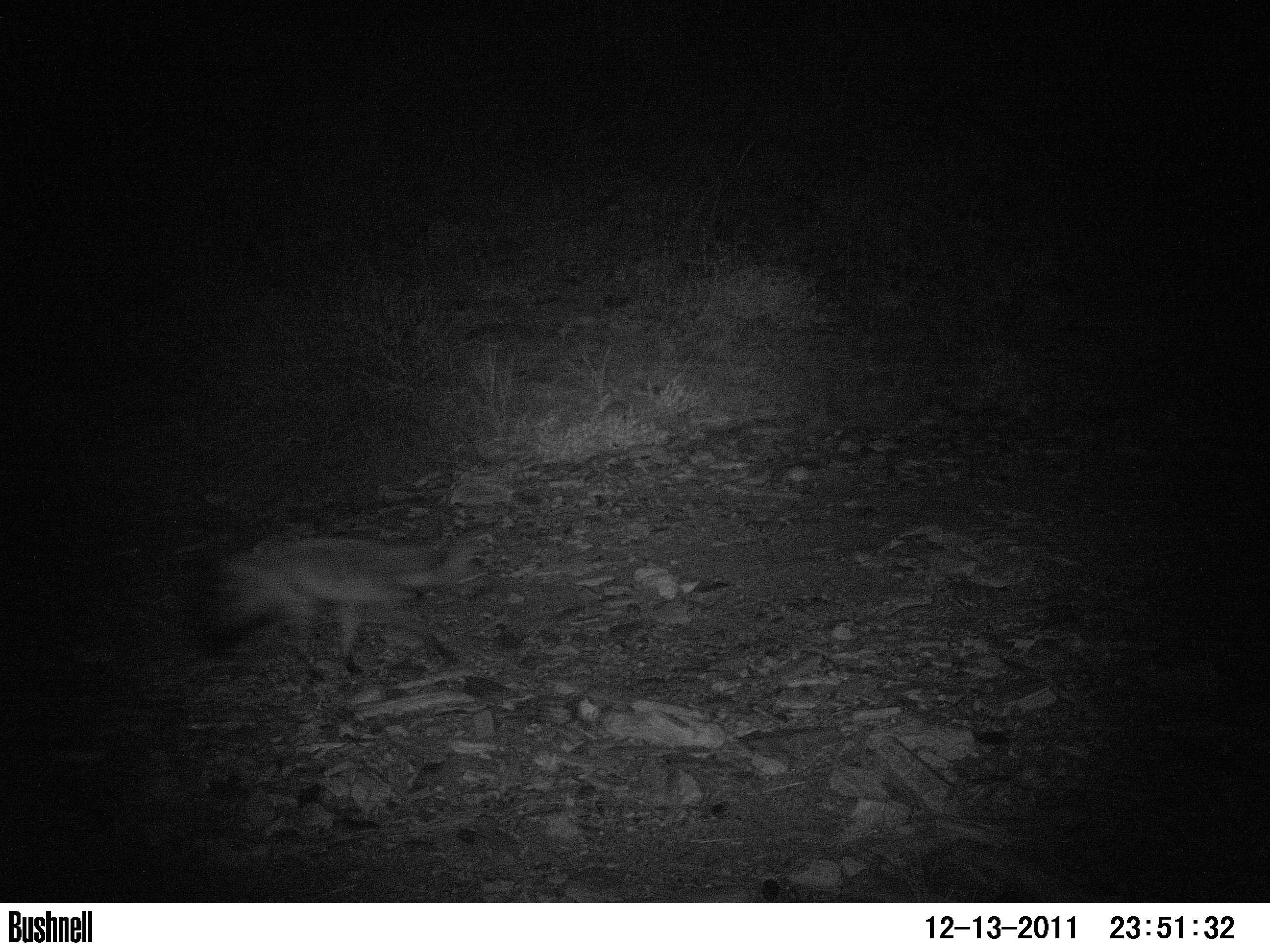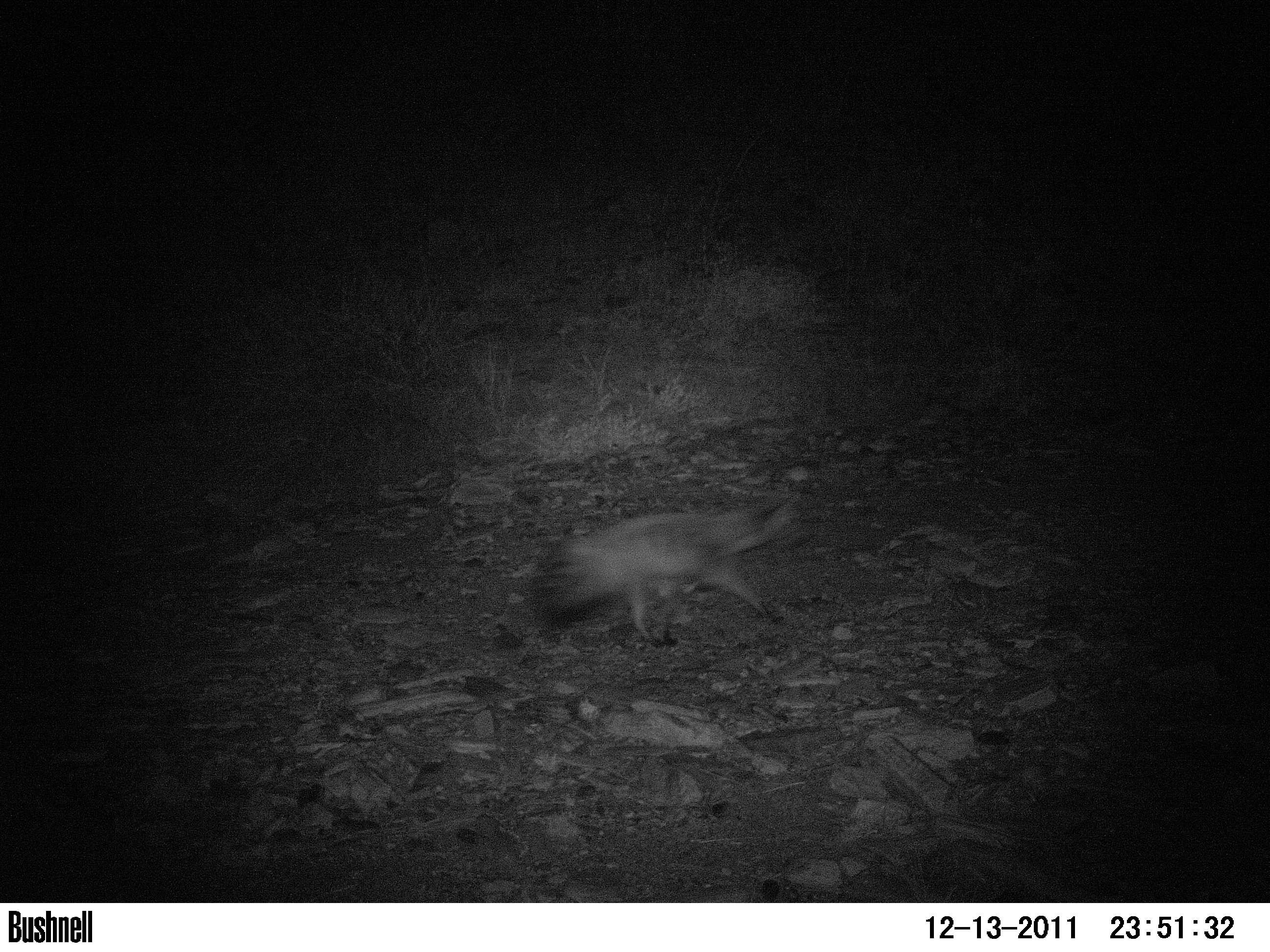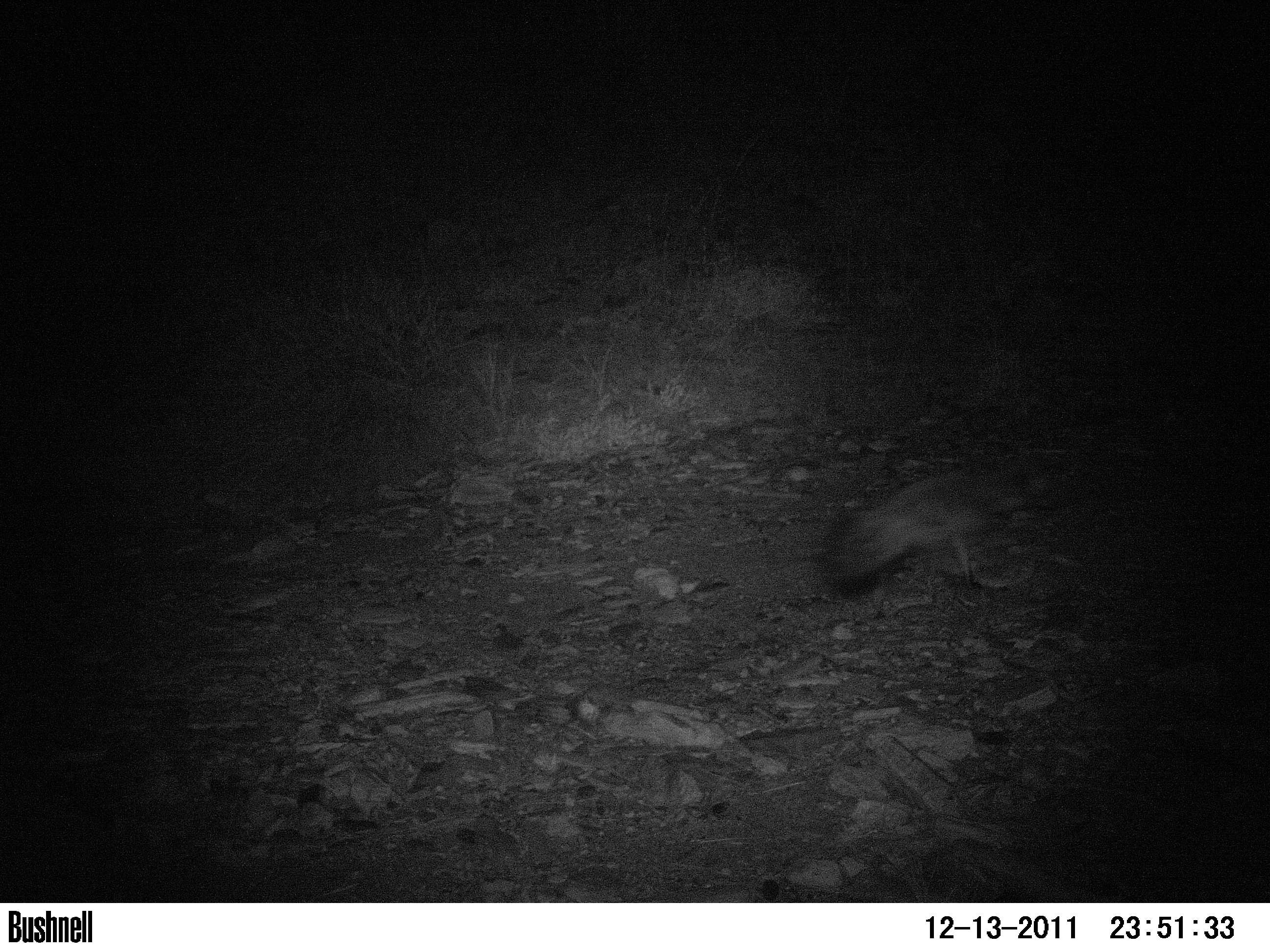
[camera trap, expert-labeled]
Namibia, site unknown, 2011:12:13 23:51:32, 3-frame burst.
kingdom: Animalia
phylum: Chordata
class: Mammalia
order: Carnivora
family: Hyaenidae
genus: Proteles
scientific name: Proteles cristatus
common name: aardwolf